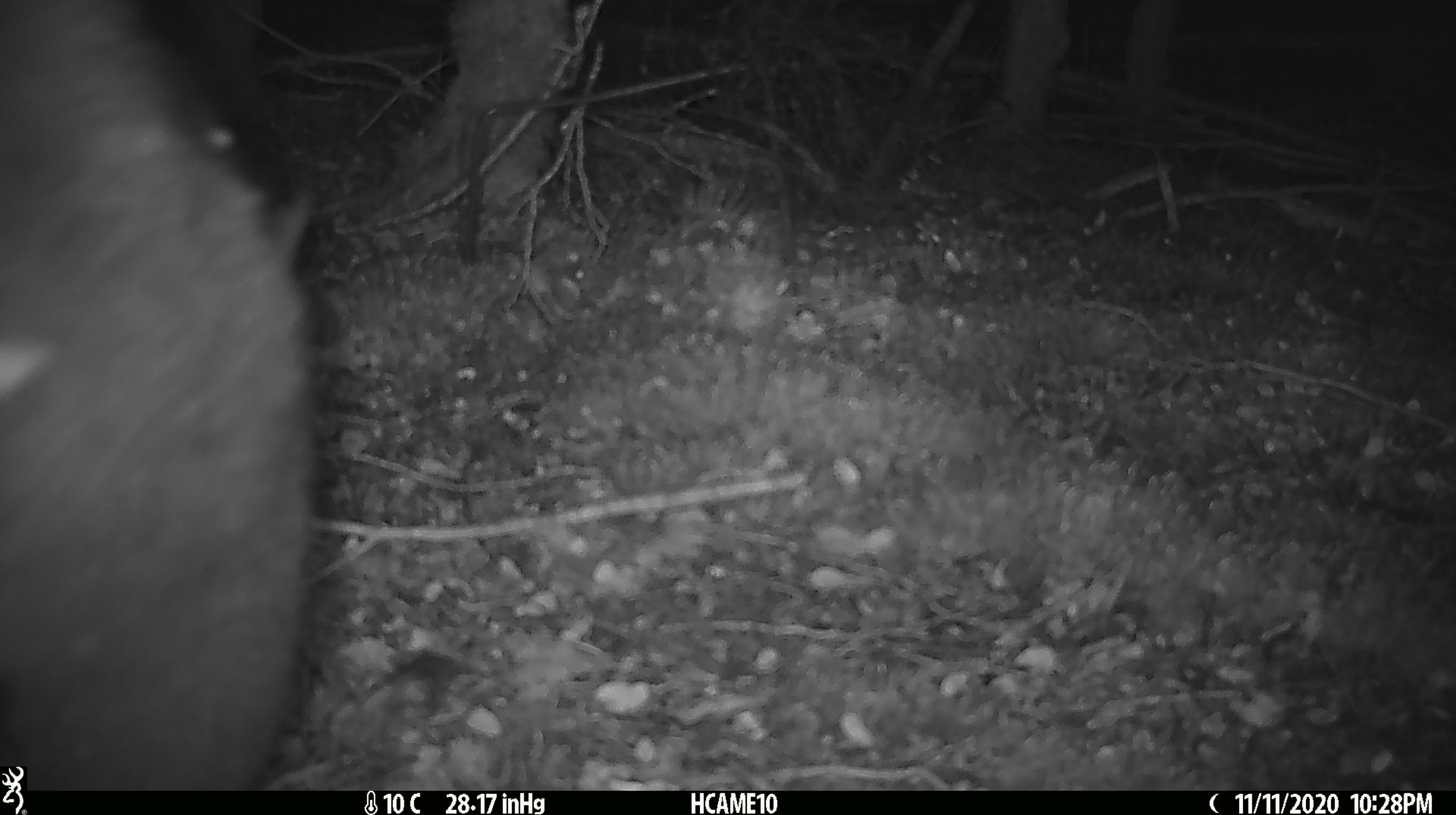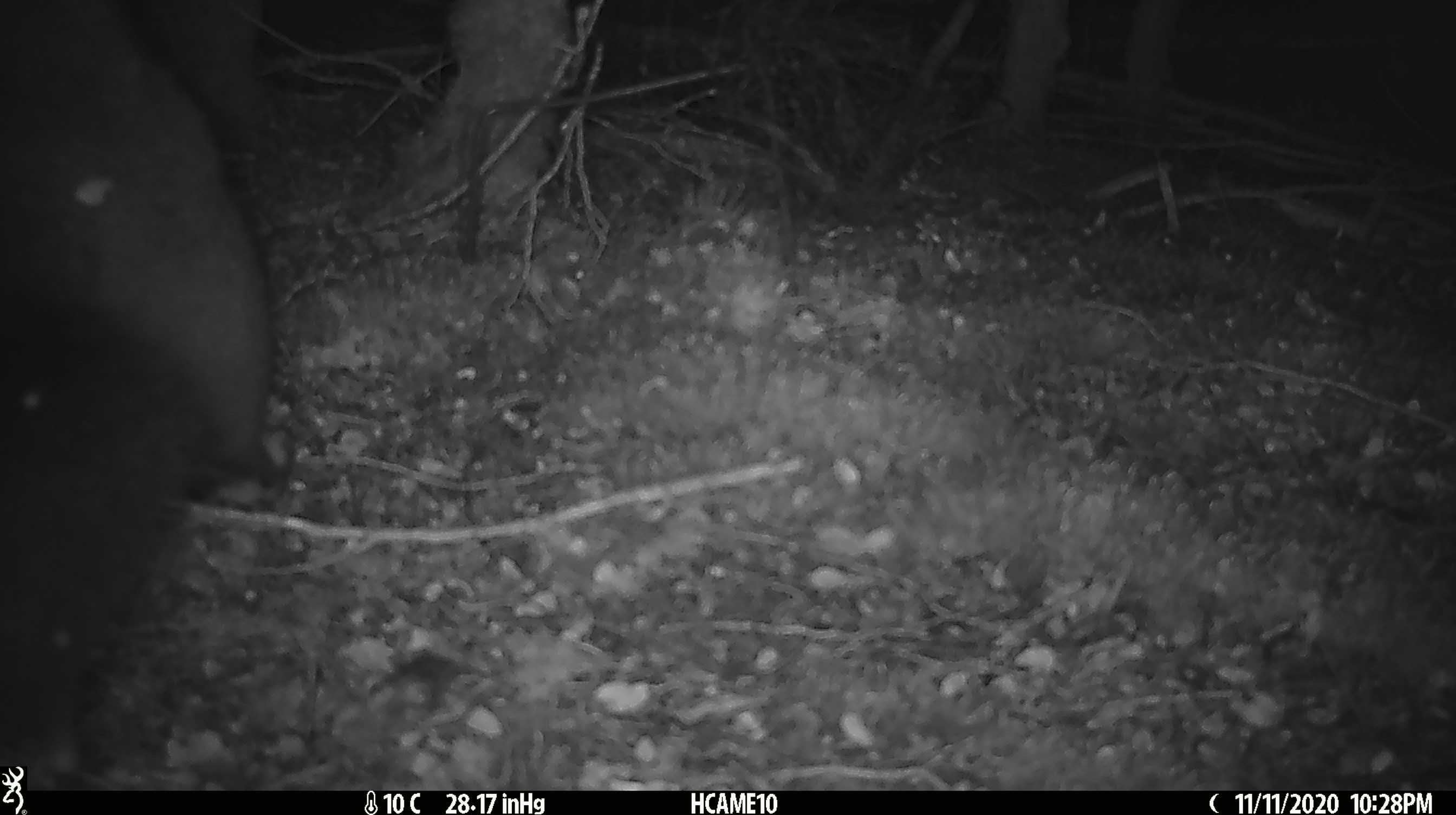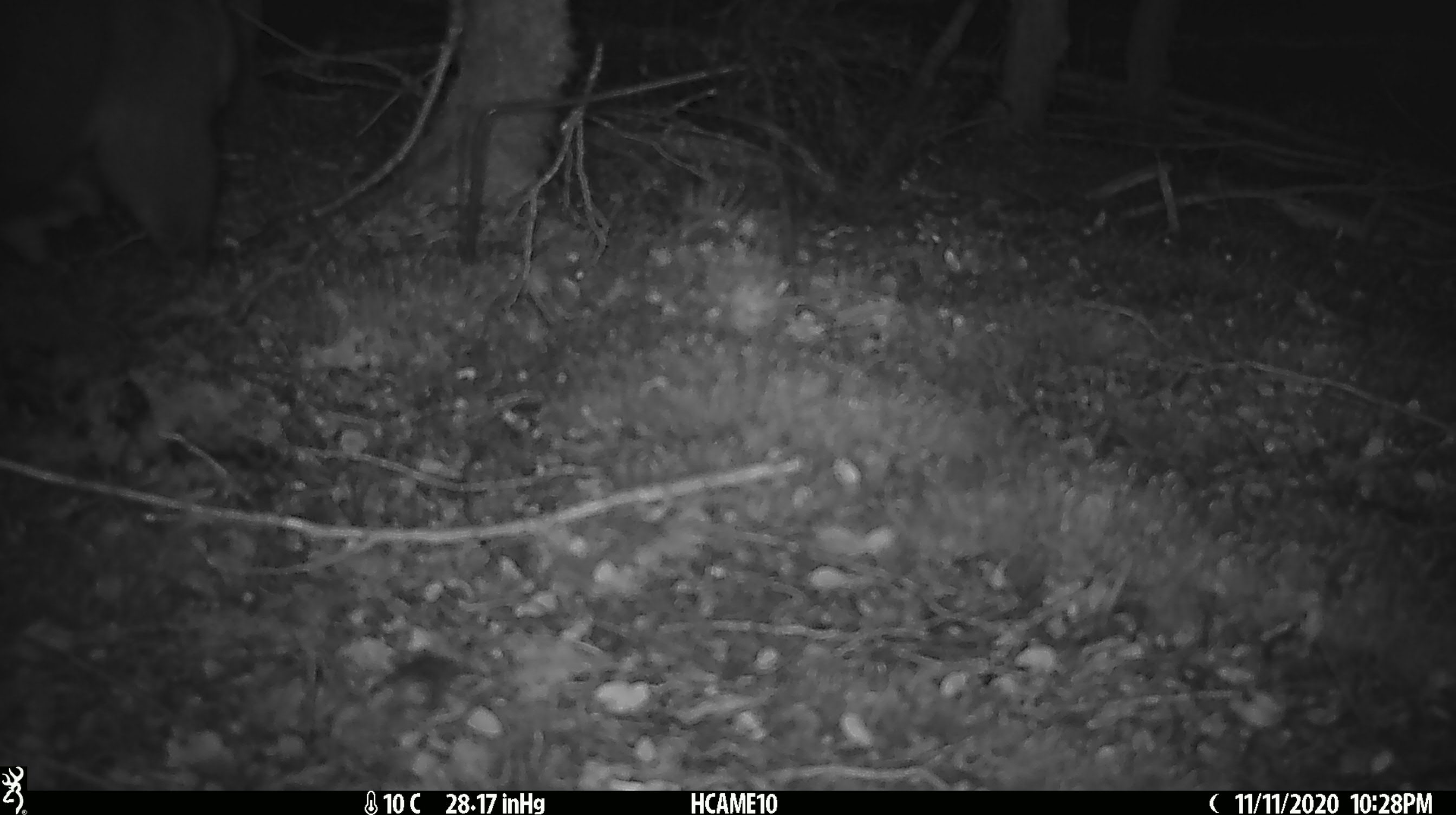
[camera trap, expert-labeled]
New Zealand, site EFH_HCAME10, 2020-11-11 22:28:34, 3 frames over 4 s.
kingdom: Animalia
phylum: Chordata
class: Mammalia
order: Diprotodontia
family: Phalangeridae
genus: Trichosurus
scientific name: Trichosurus vulpecula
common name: common brushtail possum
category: possum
Possum (common brushtail possum) (Trichosurus vulpecula).